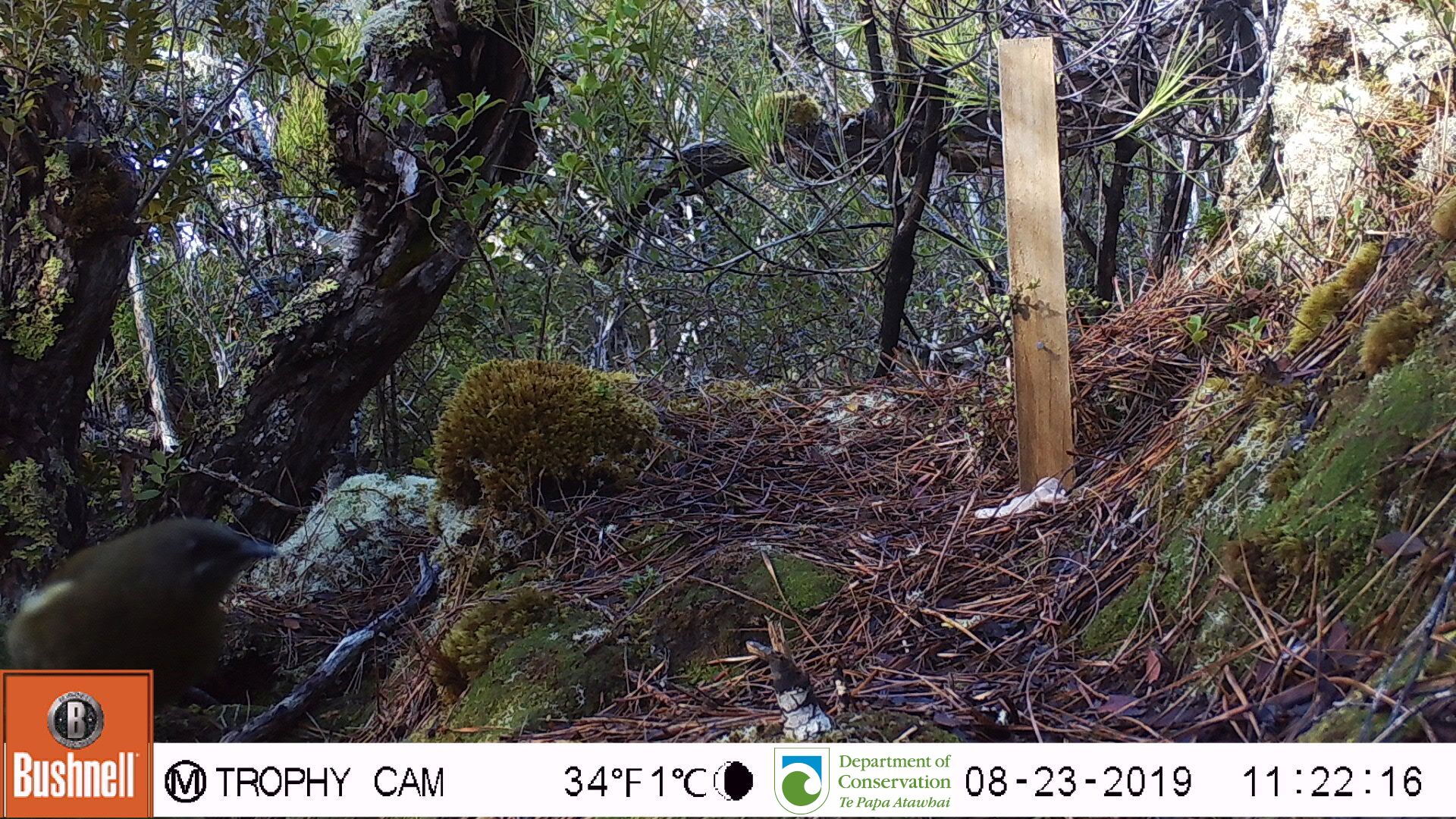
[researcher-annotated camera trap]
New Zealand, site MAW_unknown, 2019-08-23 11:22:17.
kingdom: Animalia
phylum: Chordata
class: Aves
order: Passeriformes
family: Meliphagidae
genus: Anthornis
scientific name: Anthornis melanura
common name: new zealand bellbird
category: bellbird